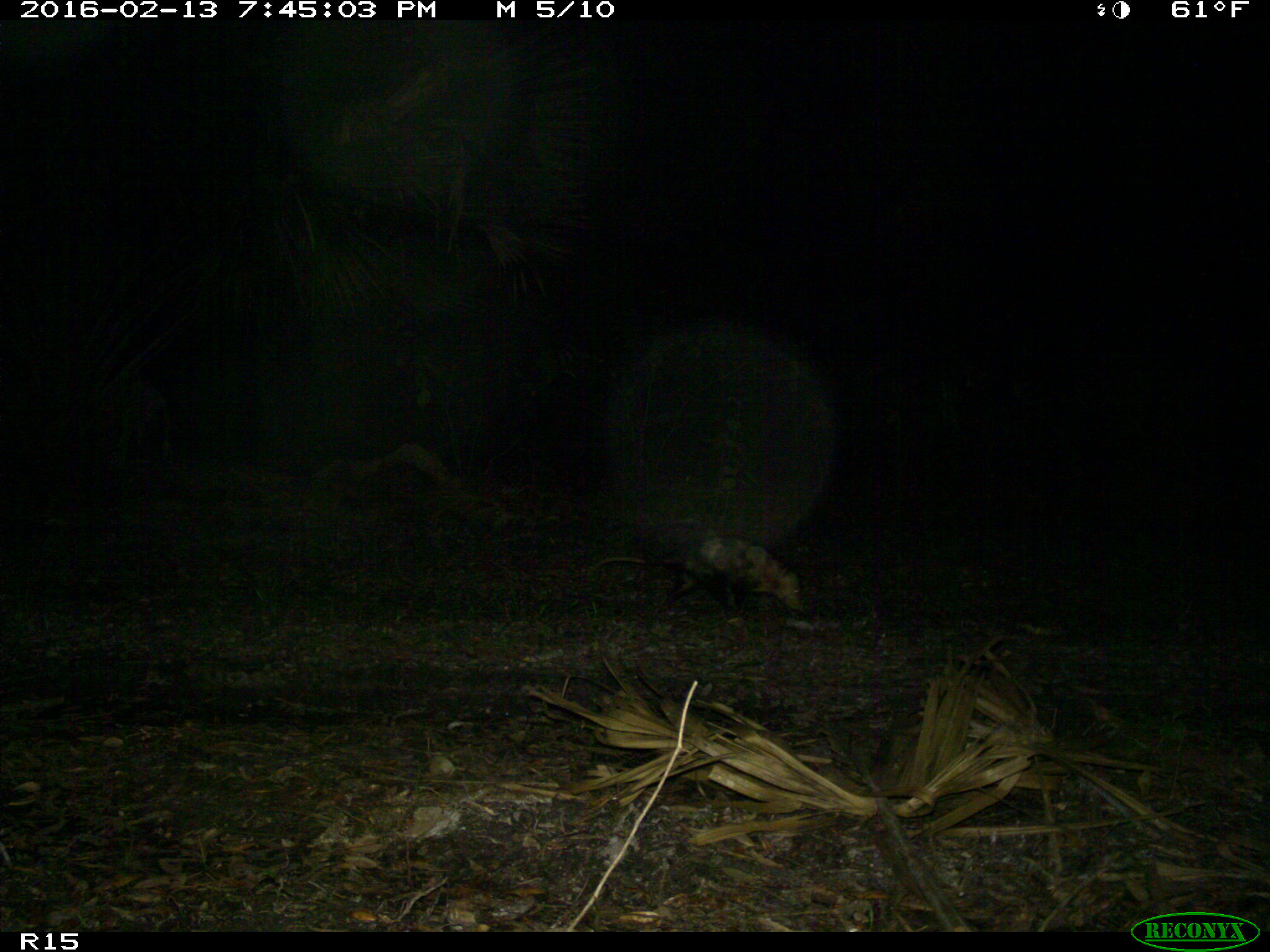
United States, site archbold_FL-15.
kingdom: Animalia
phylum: Chordata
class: Mammalia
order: Didelphimorphia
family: Didelphidae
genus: Didelphis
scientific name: Didelphis virginiana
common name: virginia opossum